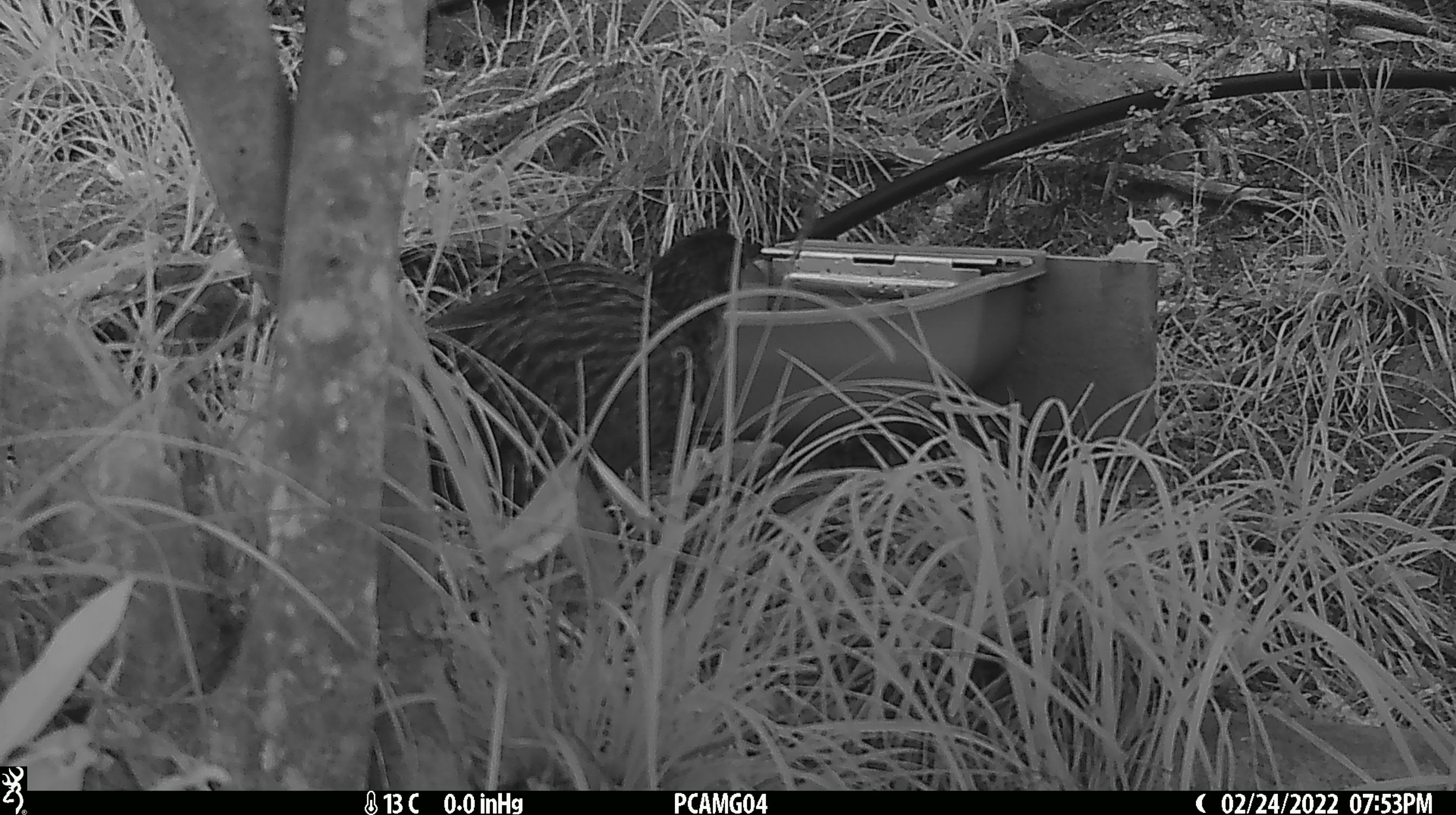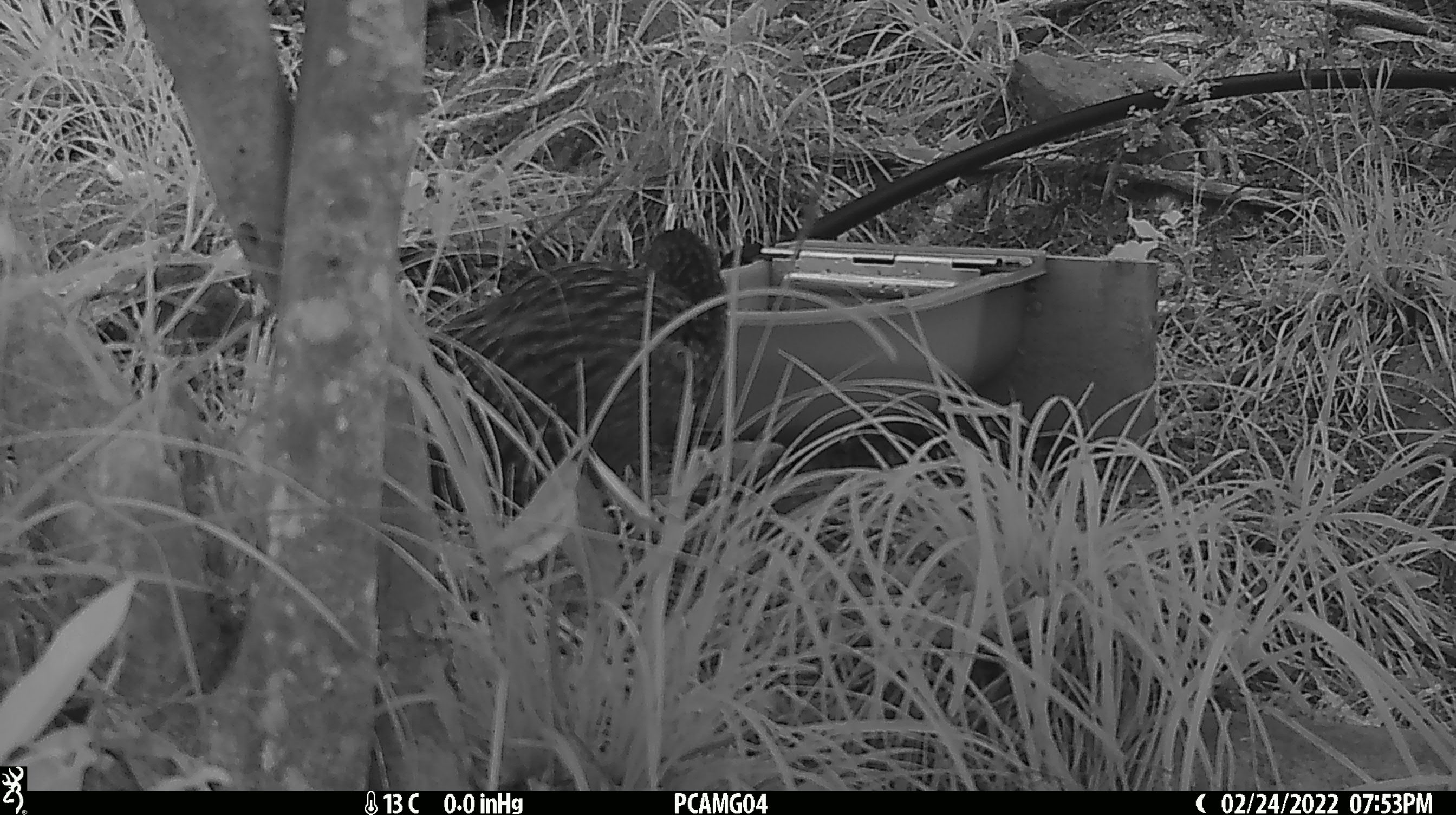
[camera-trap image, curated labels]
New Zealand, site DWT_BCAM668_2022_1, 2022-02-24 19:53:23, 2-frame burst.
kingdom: Animalia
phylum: Chordata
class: Aves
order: Gruiformes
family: Rallidae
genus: Gallirallus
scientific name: Gallirallus australis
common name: weka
Weka (Gallirallus australis).